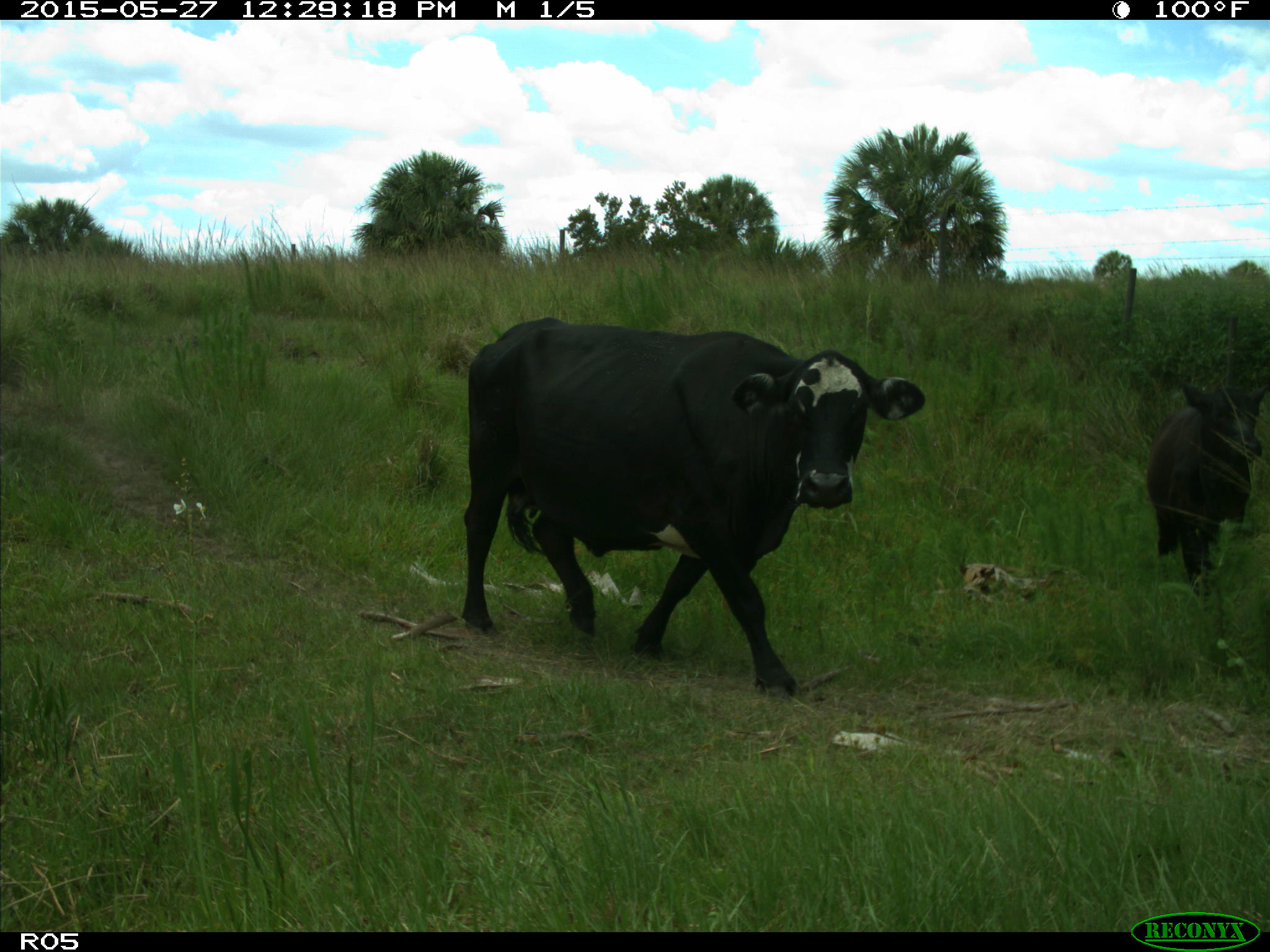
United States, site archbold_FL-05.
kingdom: Animalia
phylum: Chordata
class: Mammalia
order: Artiodactyla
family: Bovidae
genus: Bos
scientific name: Bos taurus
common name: domestic cow